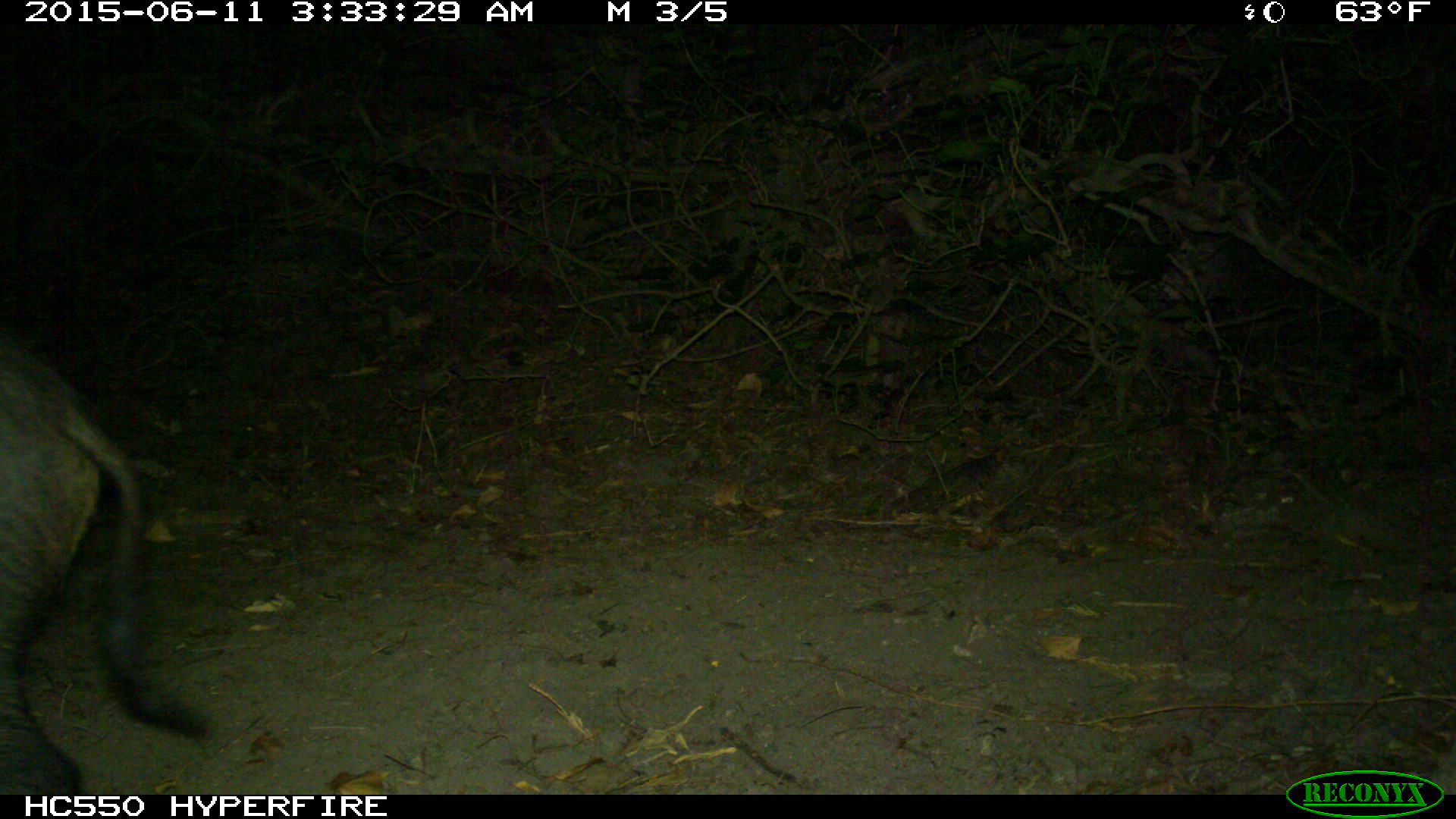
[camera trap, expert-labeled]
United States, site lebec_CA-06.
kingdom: Animalia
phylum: Chordata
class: Mammalia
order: Artiodactyla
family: Suidae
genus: Sus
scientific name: Sus scrofa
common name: wild boar